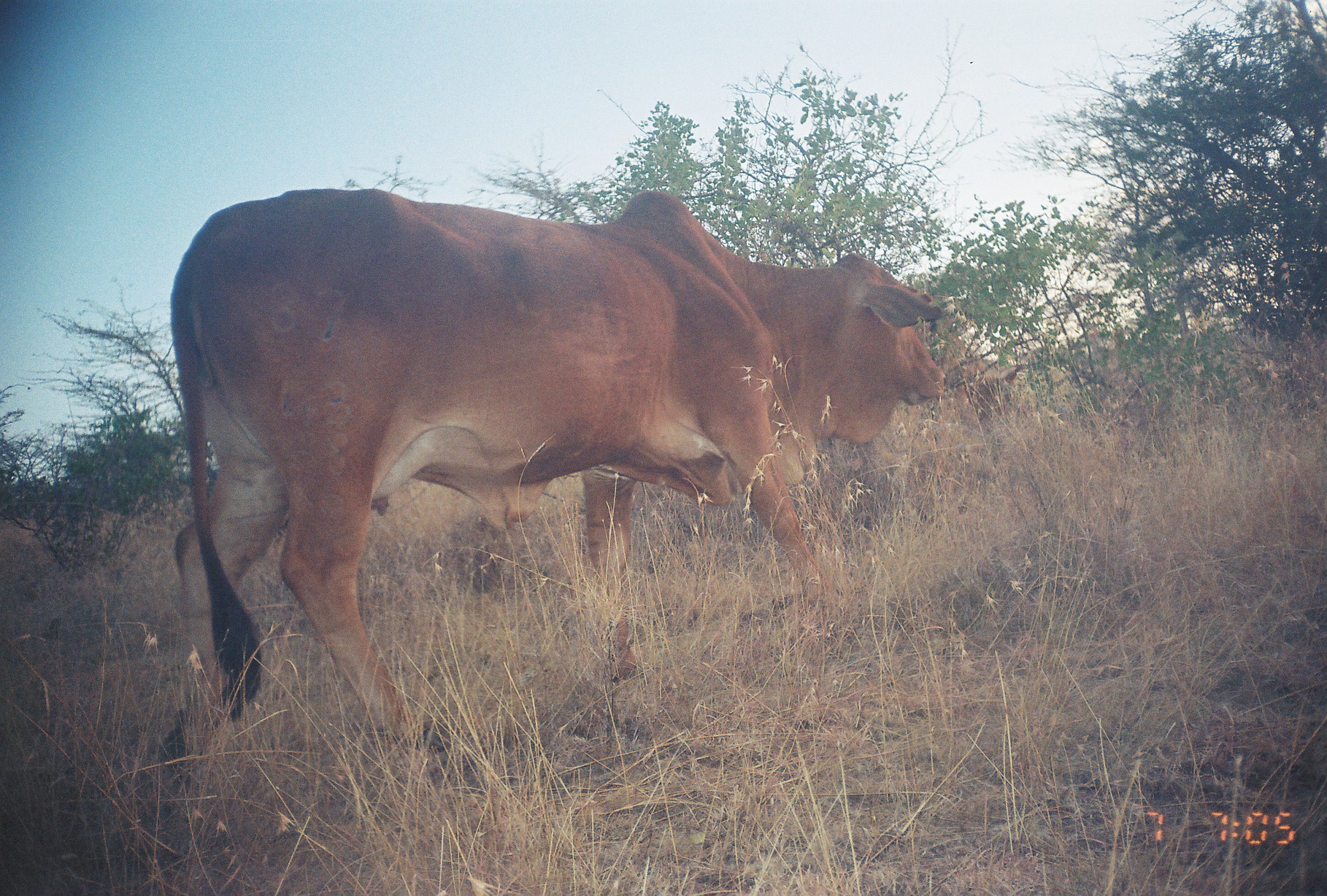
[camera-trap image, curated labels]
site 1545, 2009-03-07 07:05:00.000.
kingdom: Animalia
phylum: Chordata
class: Mammalia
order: Artiodactyla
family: Bovidae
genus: Bos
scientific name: Bos taurus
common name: domestic cattle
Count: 1.